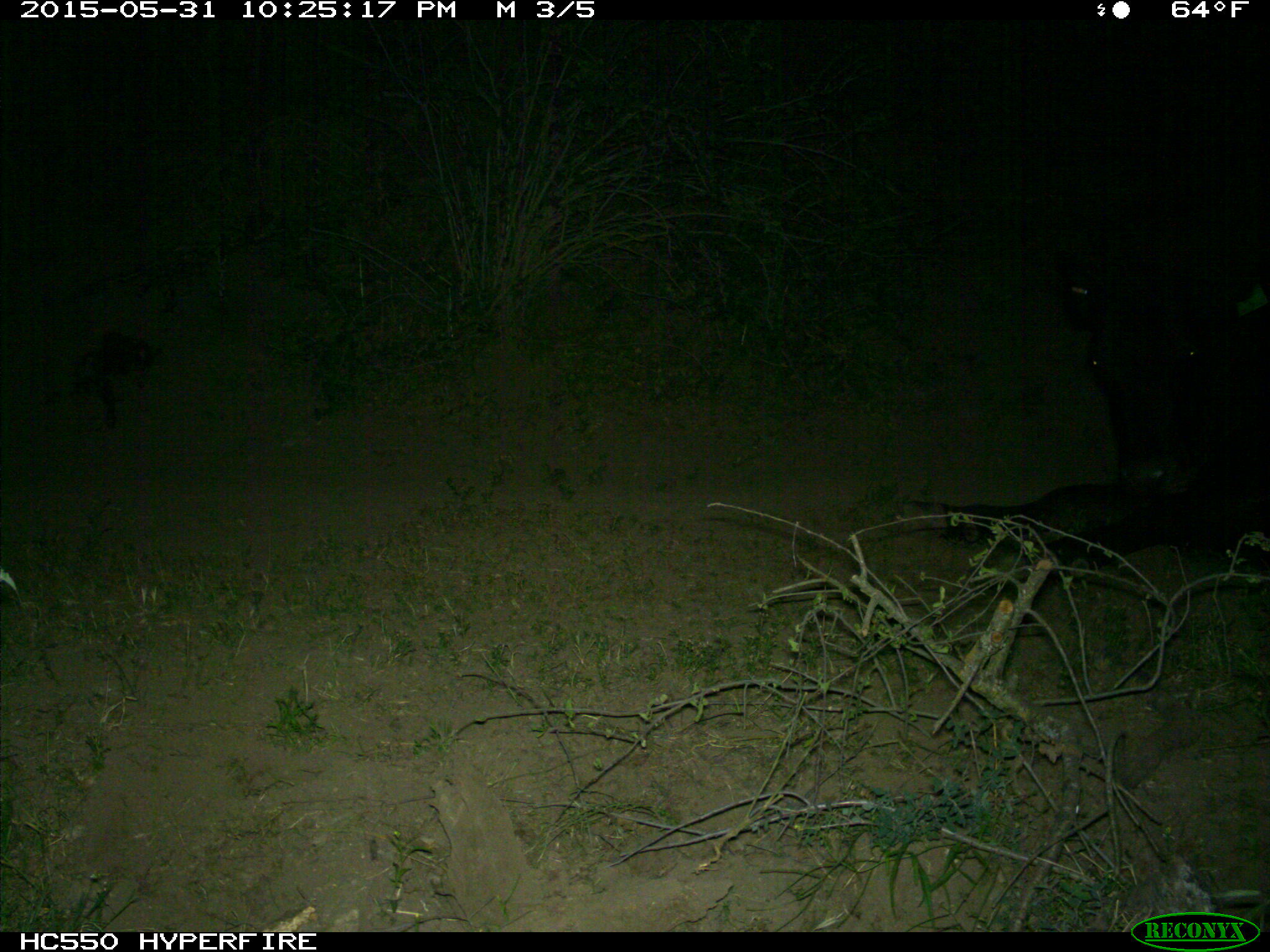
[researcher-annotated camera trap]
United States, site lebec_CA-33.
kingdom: Animalia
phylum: Chordata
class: Mammalia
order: Artiodactyla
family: Bovidae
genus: Bos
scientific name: Bos taurus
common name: domestic cow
Bos taurus (domestic cow).